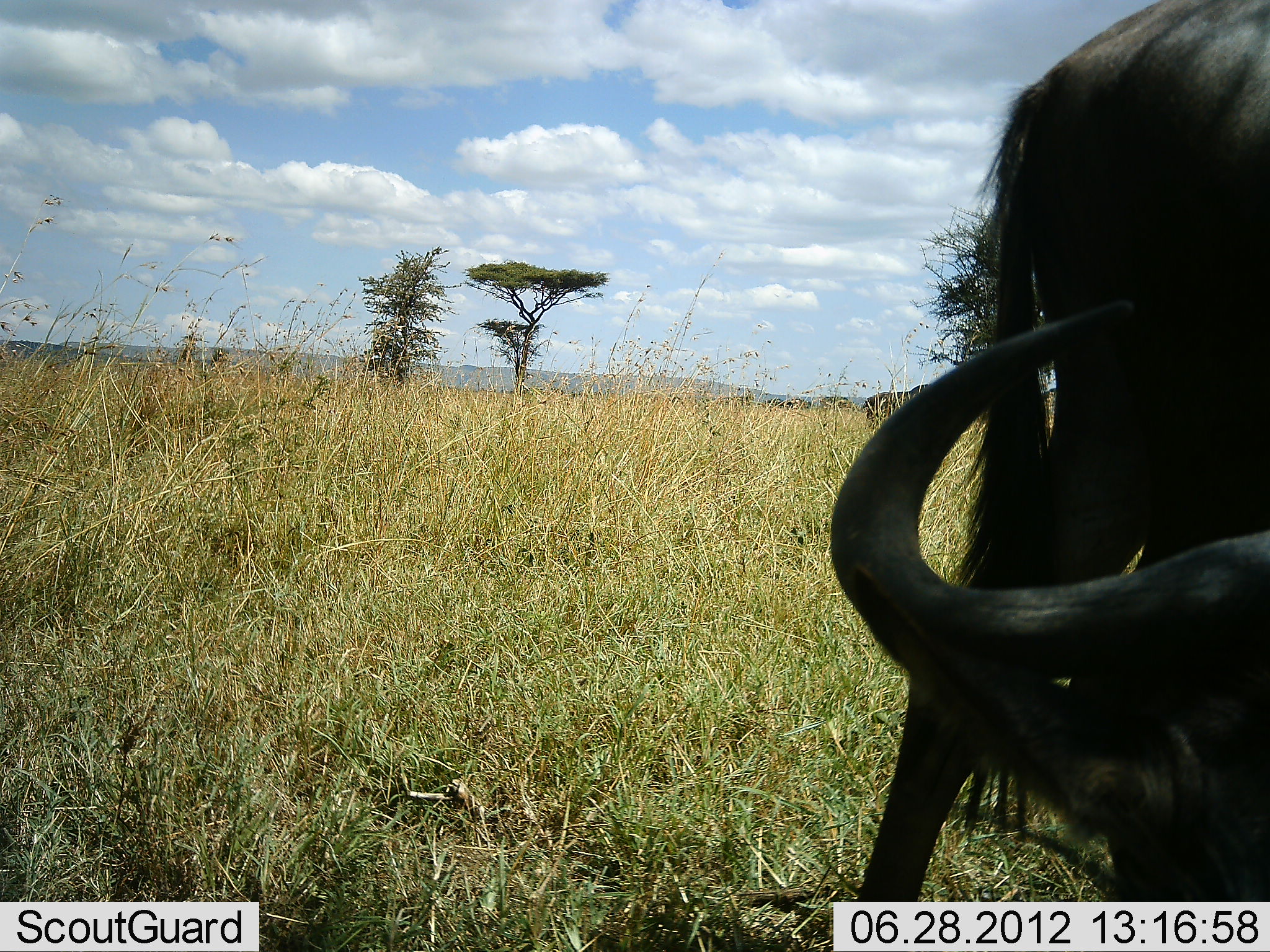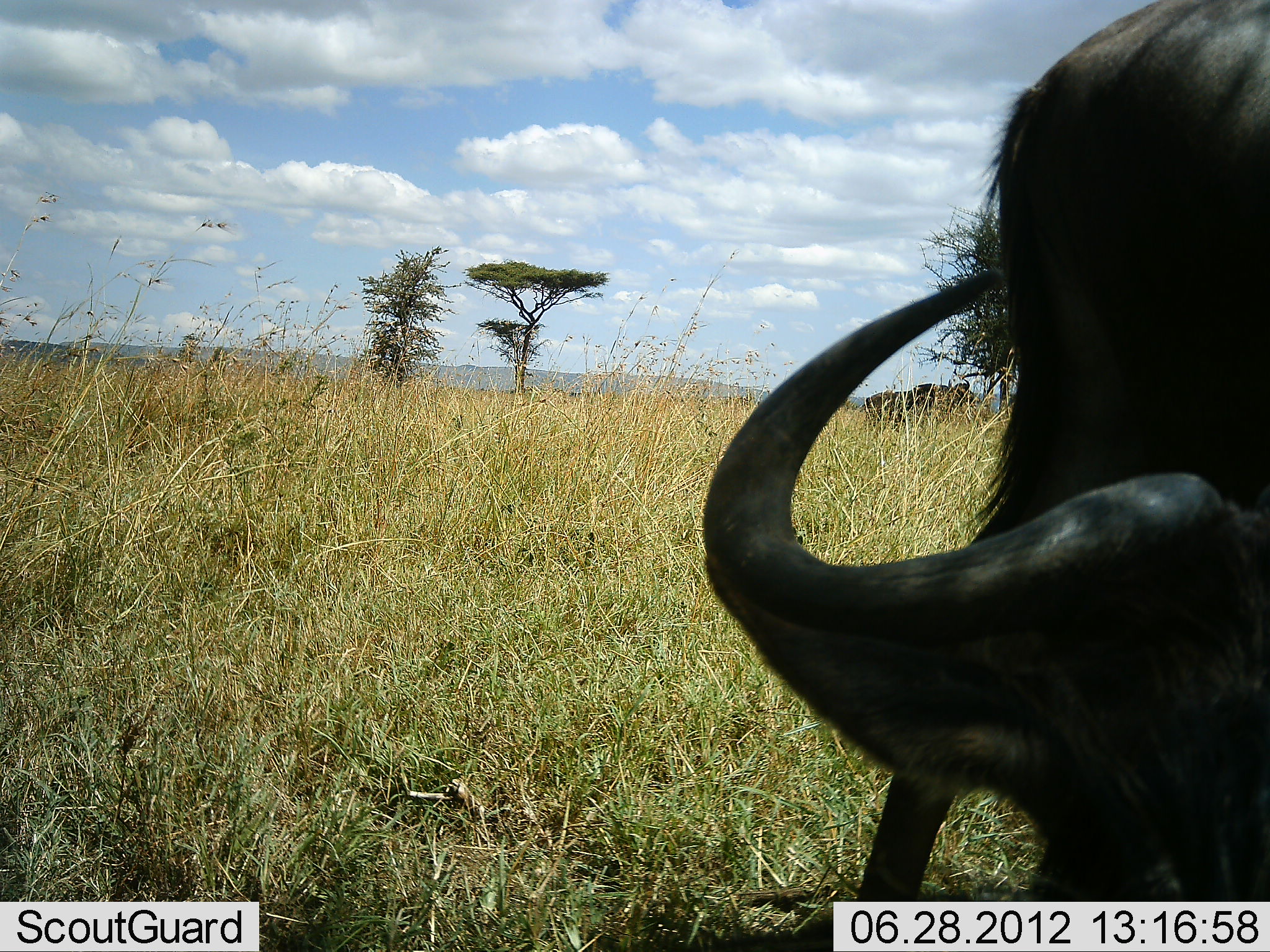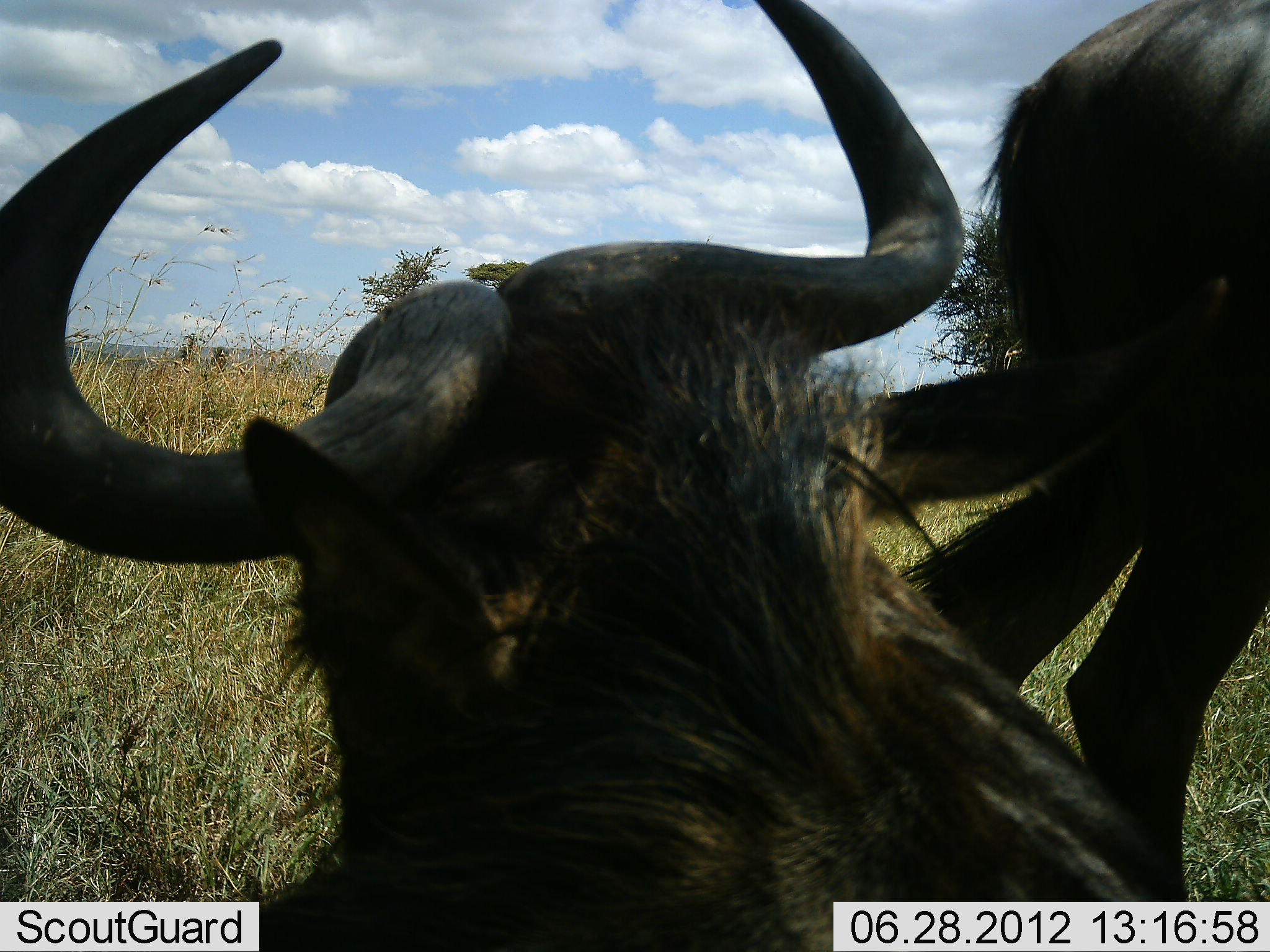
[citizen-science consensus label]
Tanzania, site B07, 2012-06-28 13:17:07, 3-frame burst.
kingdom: Animalia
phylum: Chordata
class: Mammalia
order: Artiodactyla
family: Bovidae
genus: Connochaetes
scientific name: Connochaetes taurinus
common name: blue wildebeest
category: wildebeest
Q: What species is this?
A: Wildebeest (blue wildebeest) (Connochaetes taurinus).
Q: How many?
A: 2.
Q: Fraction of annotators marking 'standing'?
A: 60%.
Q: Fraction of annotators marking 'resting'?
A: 20%.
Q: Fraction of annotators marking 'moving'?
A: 50%.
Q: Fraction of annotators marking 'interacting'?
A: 0%.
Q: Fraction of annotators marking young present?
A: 0%.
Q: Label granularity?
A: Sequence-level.